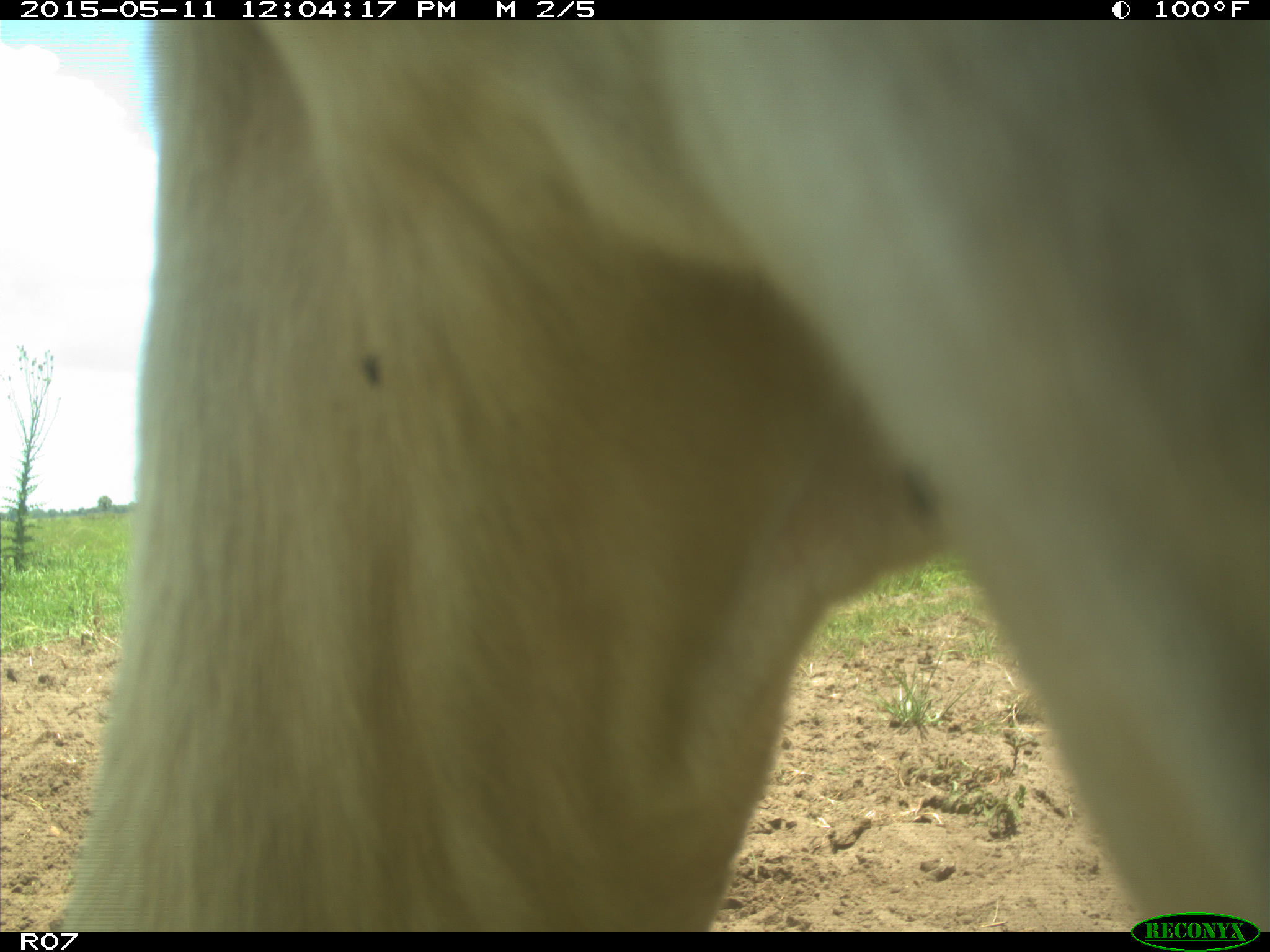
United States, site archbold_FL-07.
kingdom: Animalia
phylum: Chordata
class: Mammalia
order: Artiodactyla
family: Bovidae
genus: Bos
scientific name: Bos taurus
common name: domestic cow